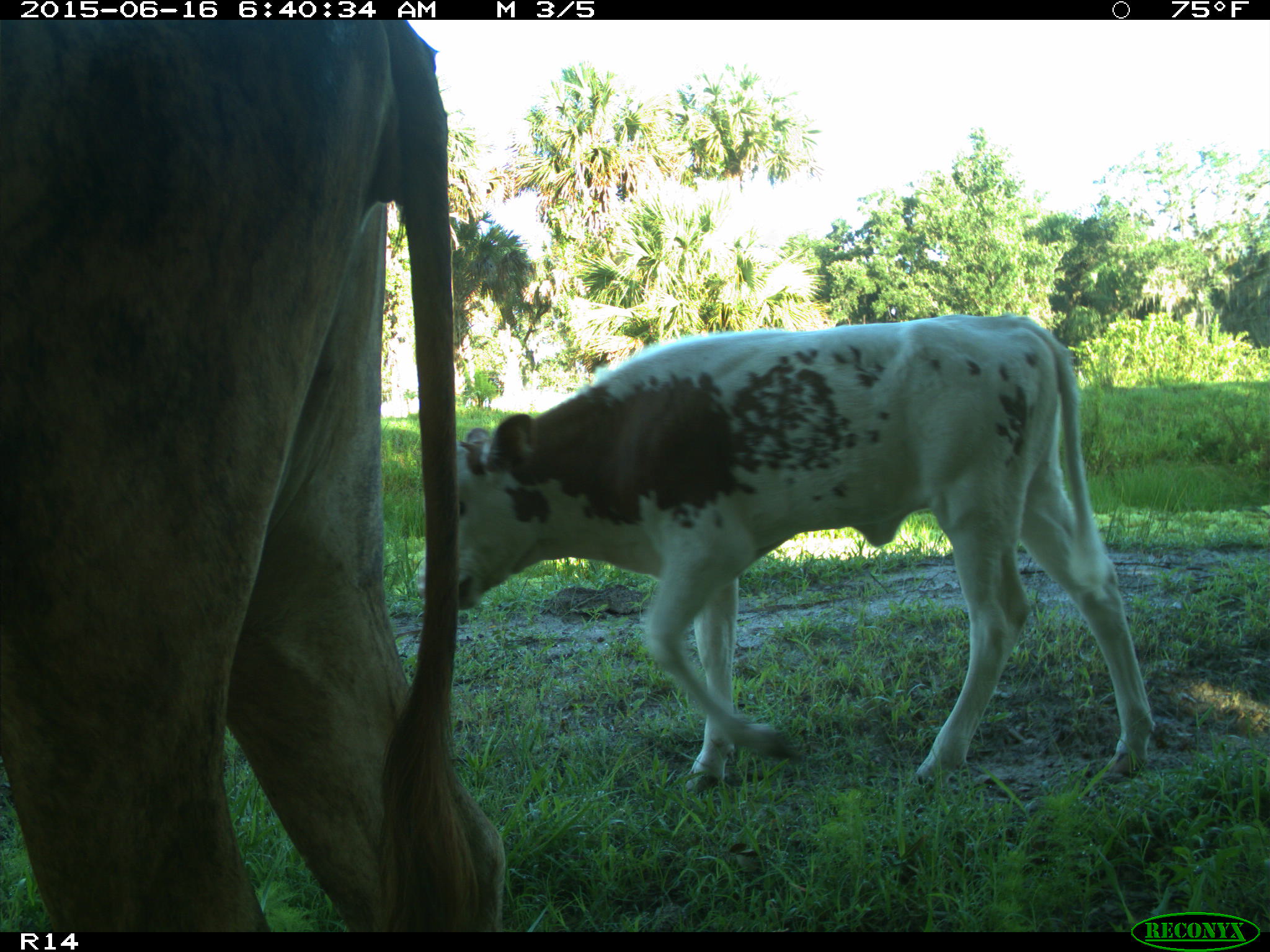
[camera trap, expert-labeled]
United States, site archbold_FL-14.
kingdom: Animalia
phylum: Chordata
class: Mammalia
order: Artiodactyla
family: Bovidae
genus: Bos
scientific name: Bos taurus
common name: domestic cow